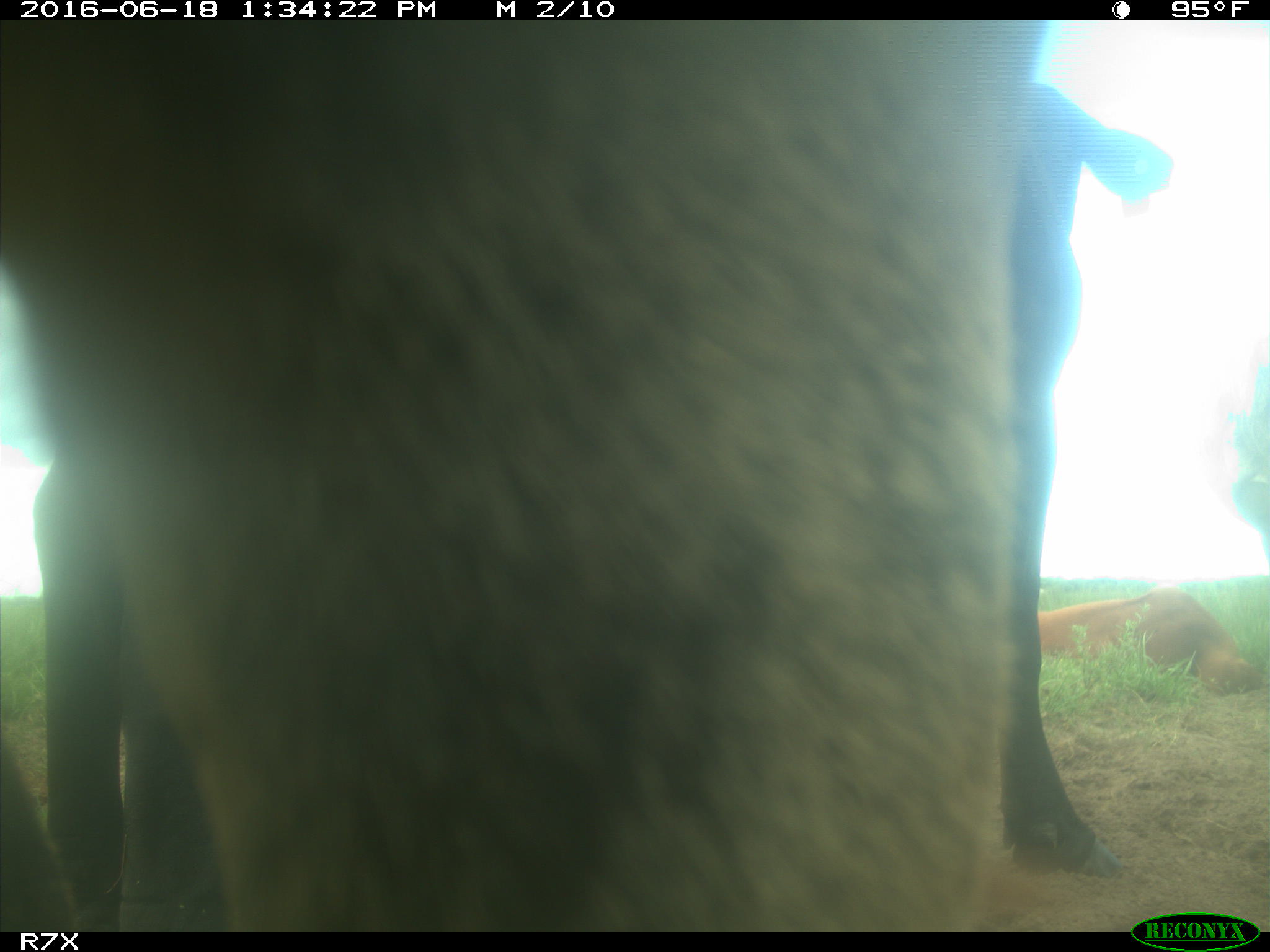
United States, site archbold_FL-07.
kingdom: Animalia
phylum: Chordata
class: Mammalia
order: Artiodactyla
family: Bovidae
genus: Bos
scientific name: Bos taurus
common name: domestic cow